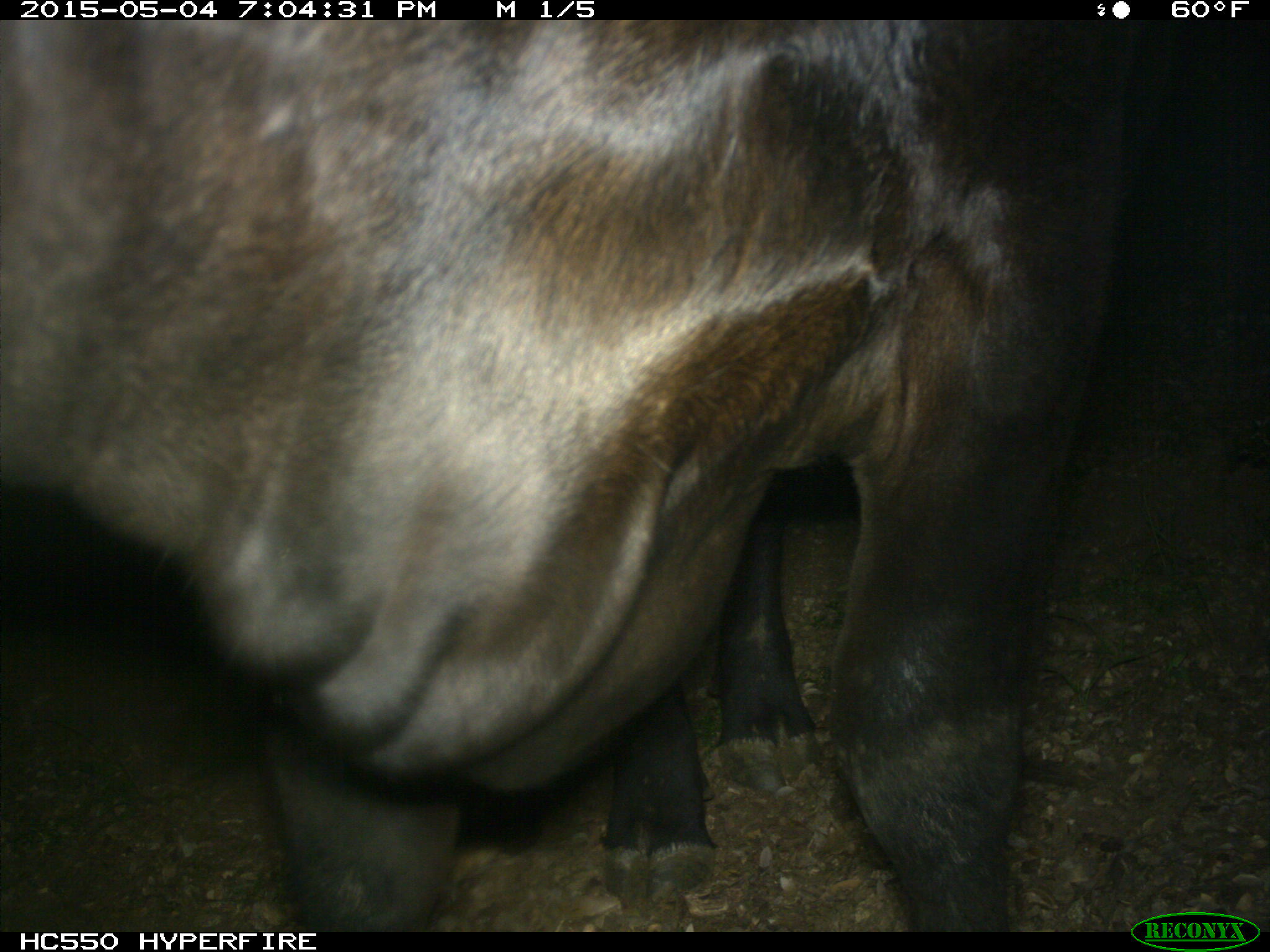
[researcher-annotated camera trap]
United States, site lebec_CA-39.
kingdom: Animalia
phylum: Chordata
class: Mammalia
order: Artiodactyla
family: Bovidae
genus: Bos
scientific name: Bos taurus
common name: domestic cow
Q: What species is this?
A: Bos taurus (domestic cow).